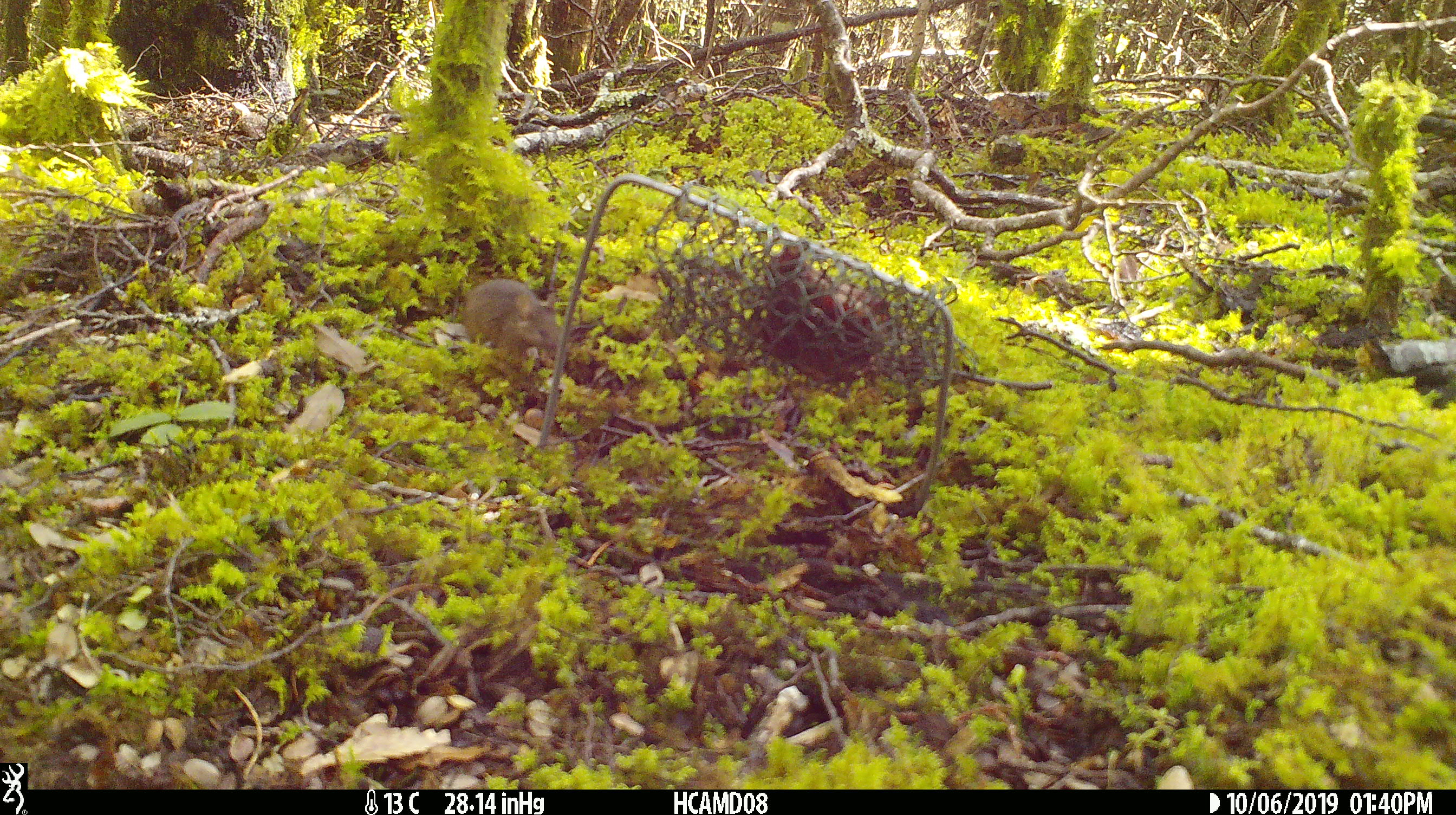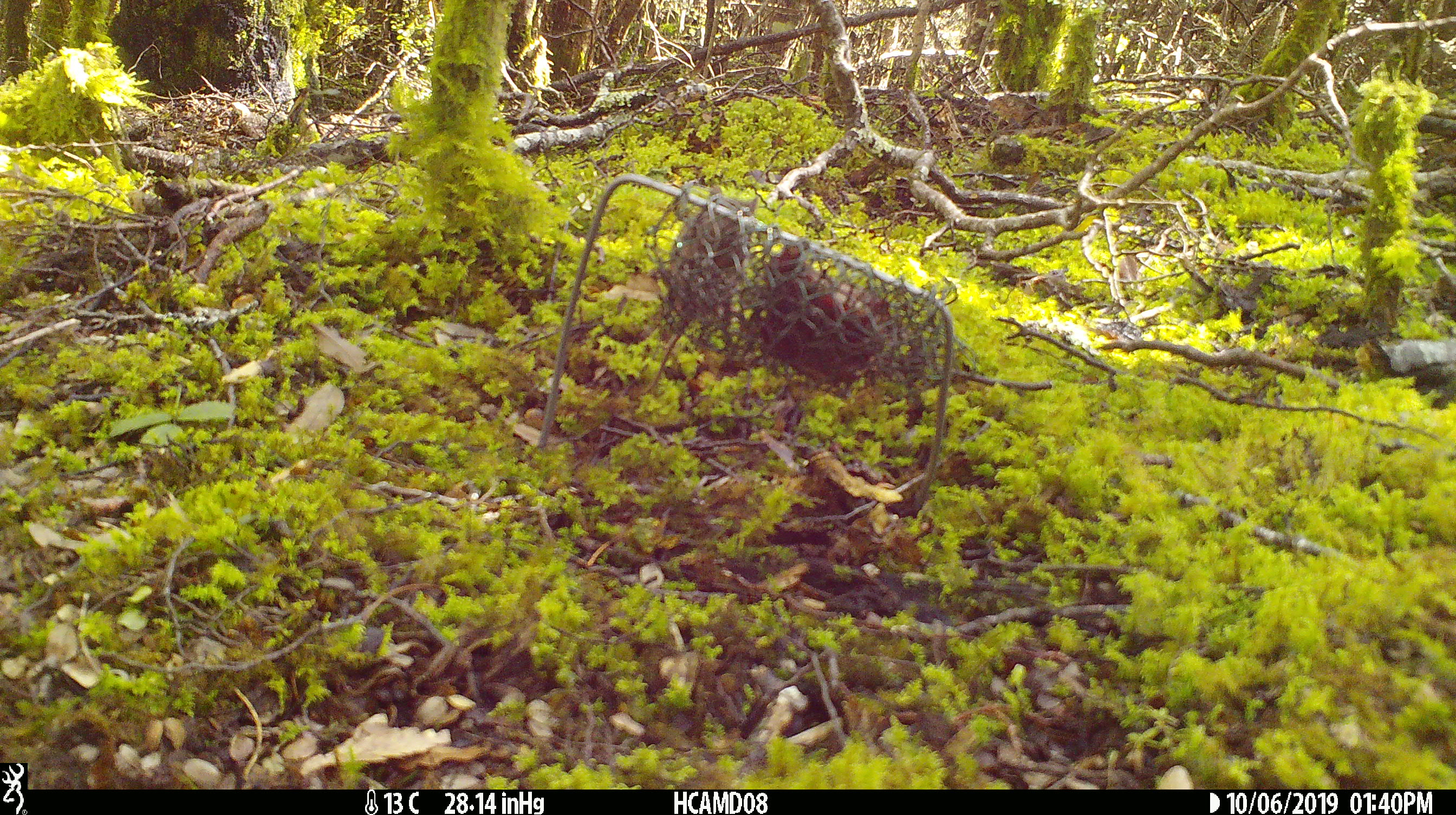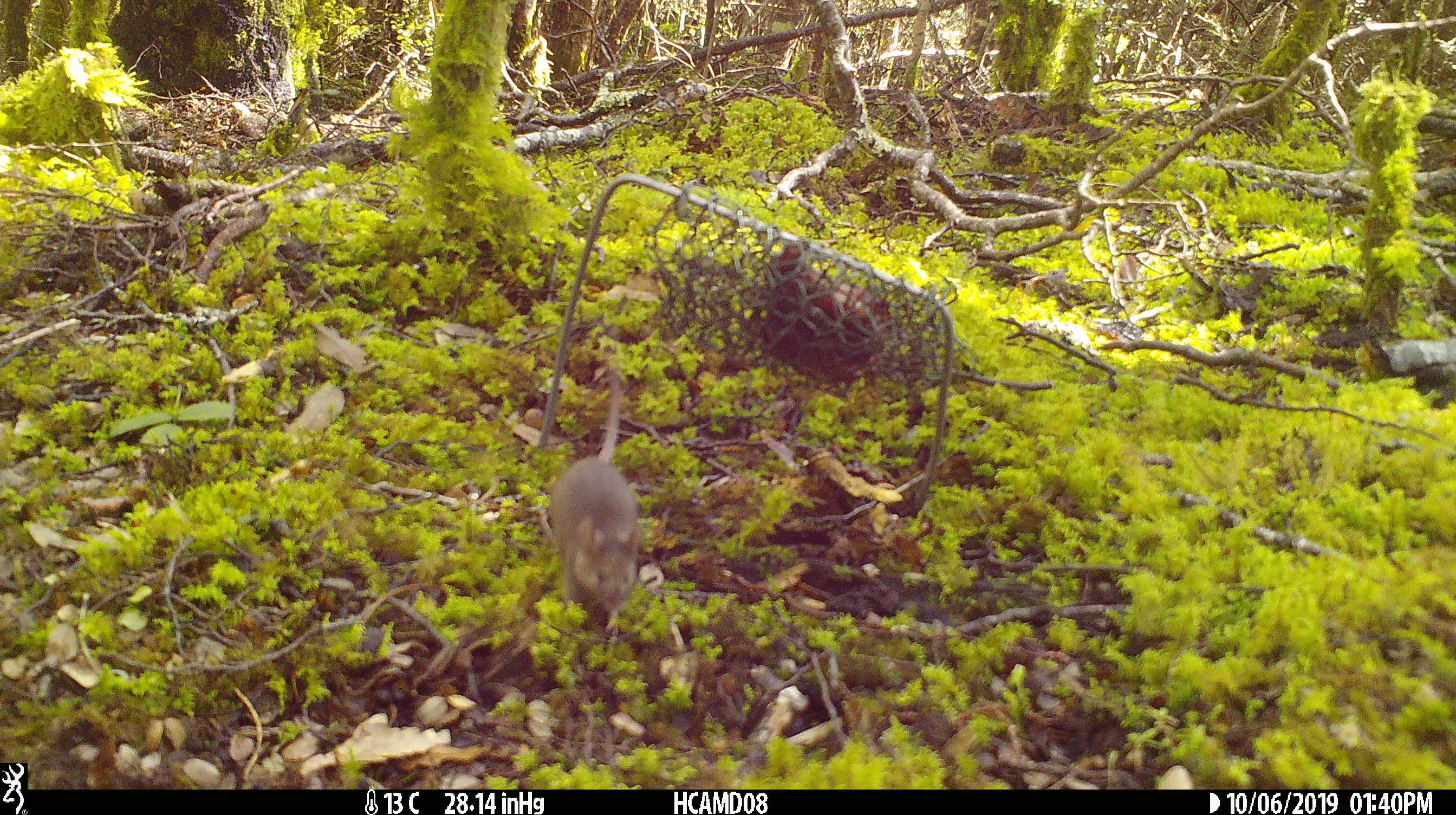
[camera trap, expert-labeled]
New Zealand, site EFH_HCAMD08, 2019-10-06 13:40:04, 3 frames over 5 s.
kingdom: Animalia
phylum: Chordata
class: Mammalia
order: Rodentia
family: Muridae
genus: Mus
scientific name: Mus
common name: mouse